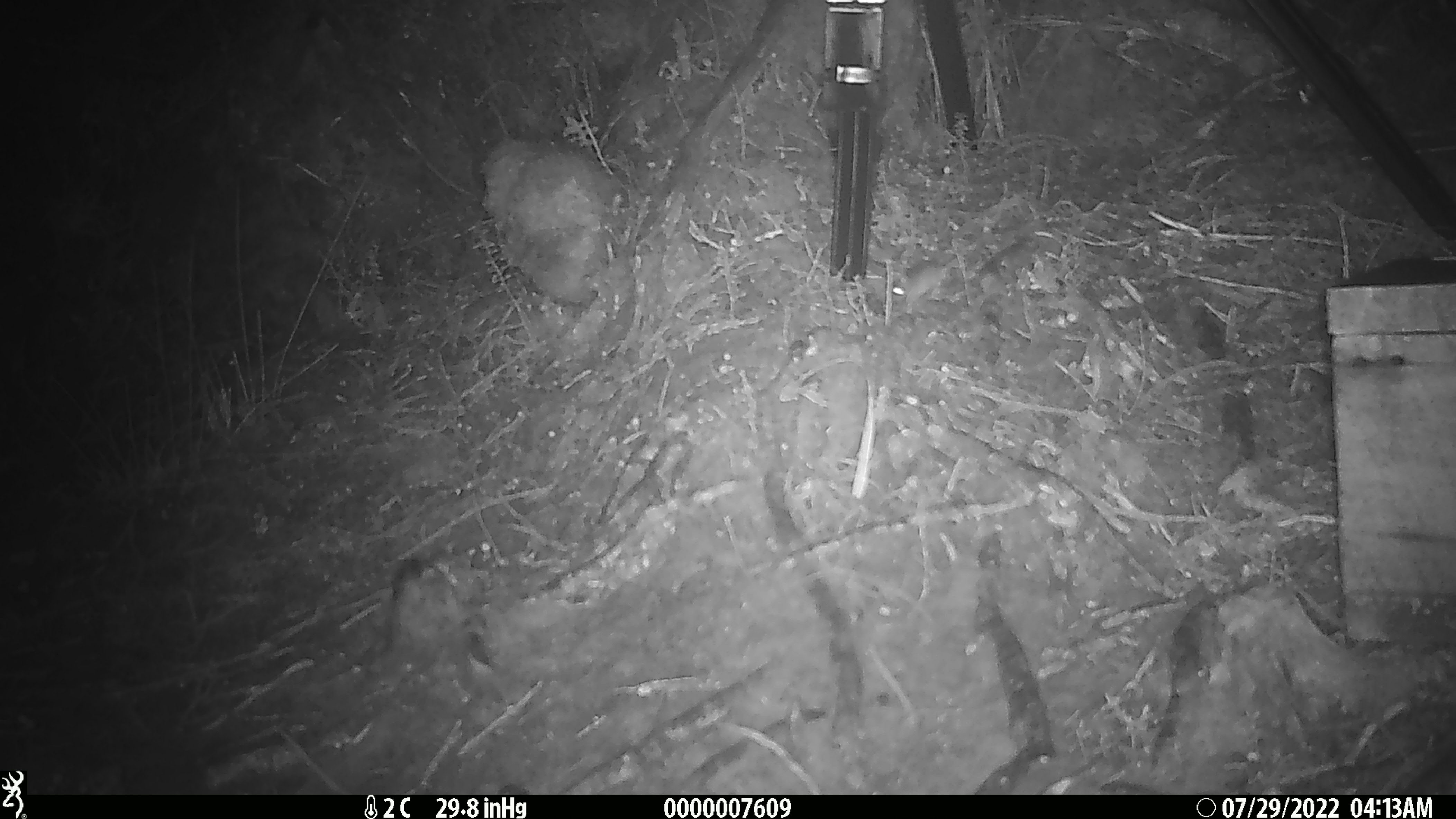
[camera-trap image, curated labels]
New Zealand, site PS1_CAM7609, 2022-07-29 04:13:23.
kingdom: Animalia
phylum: Chordata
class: Mammalia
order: Rodentia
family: Muridae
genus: Mus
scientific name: Mus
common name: mouse